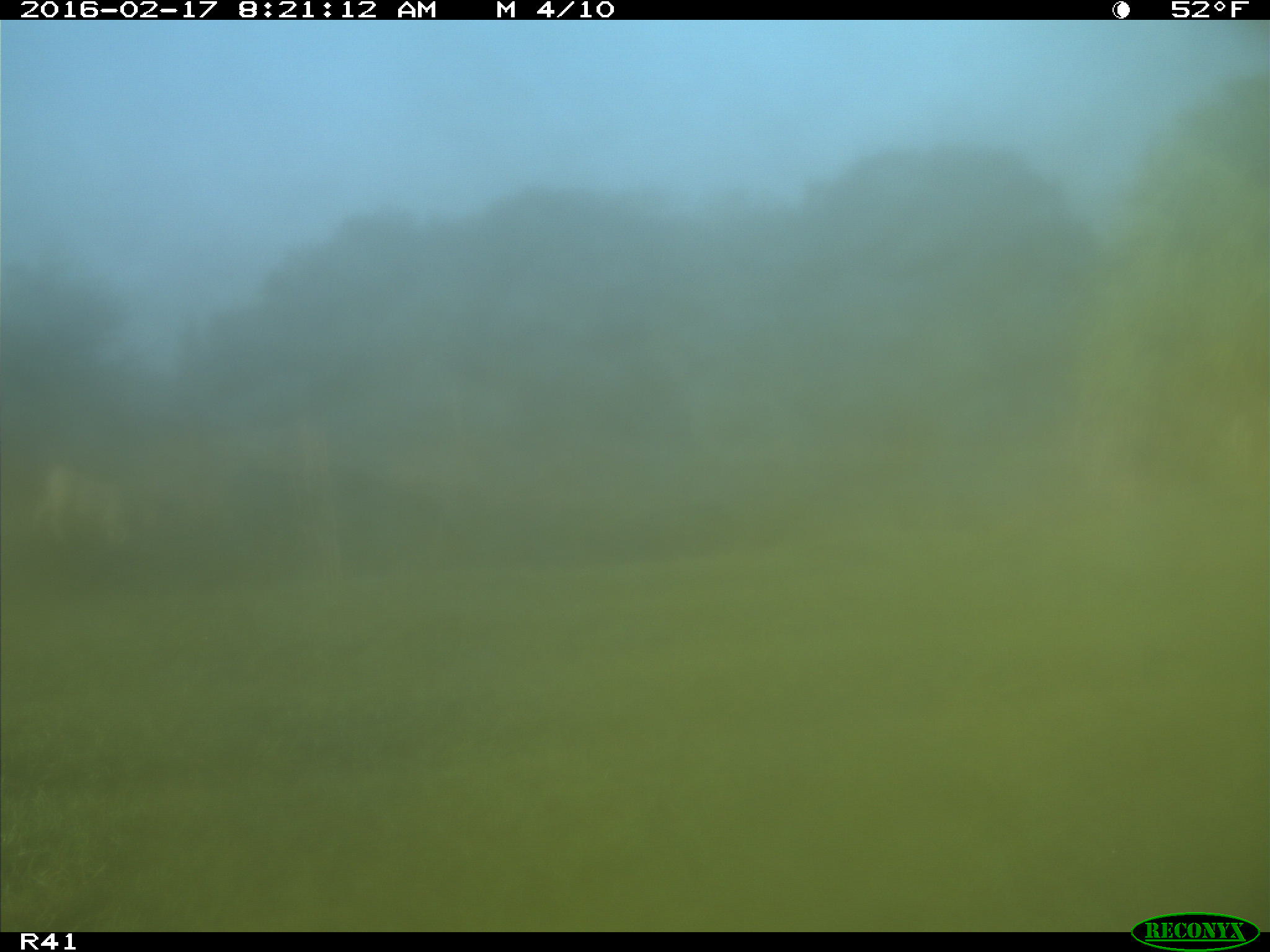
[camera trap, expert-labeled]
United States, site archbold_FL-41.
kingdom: Animalia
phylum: Chordata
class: Mammalia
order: Artiodactyla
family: Bovidae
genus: Bos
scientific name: Bos taurus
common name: domestic cow